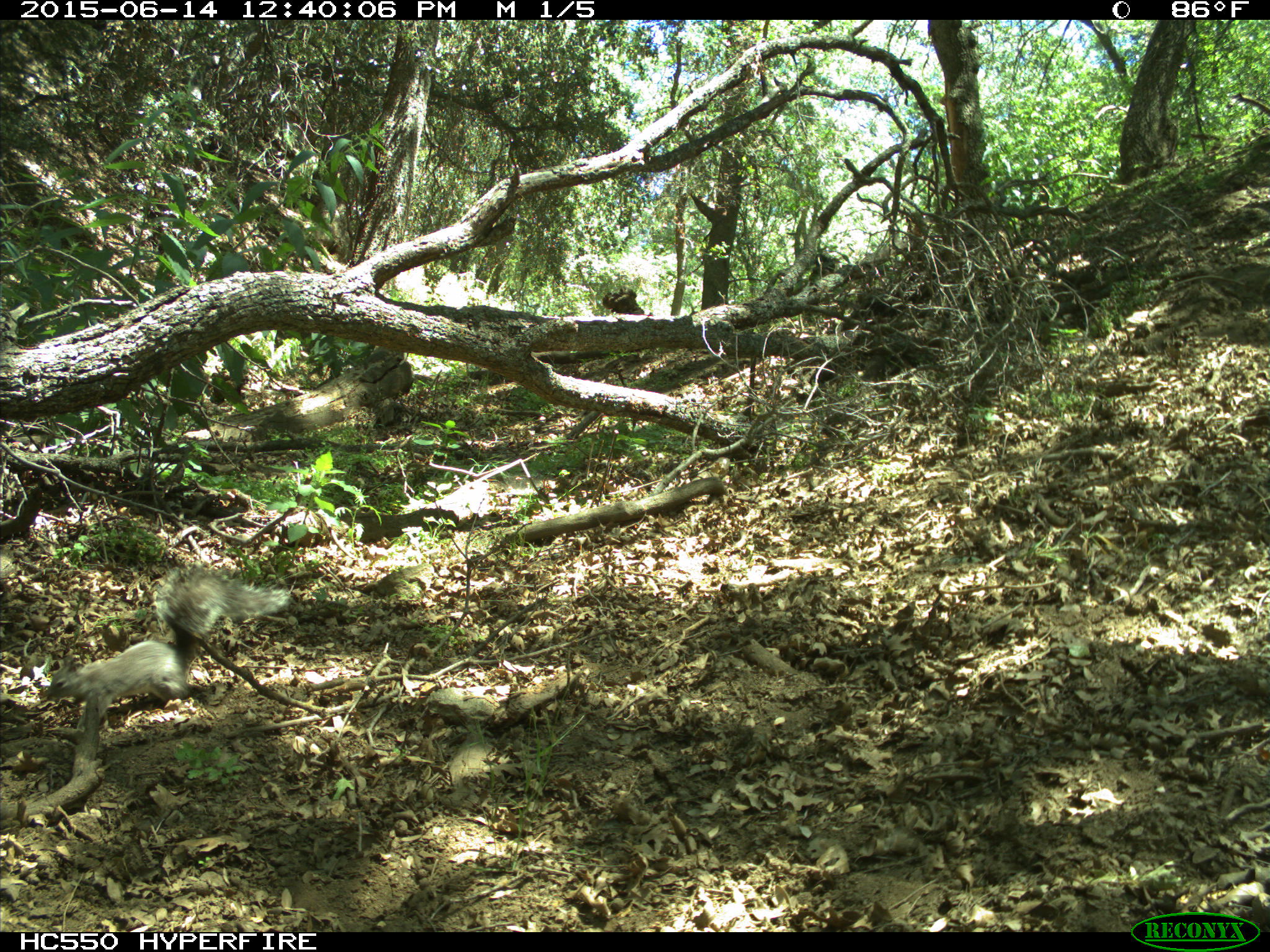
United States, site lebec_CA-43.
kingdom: Animalia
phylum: Chordata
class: Mammalia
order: Rodentia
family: Sciuridae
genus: Sciurus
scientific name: Sciurus carolinensis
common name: eastern gray squirrel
Sciurus carolinensis (eastern gray squirrel).